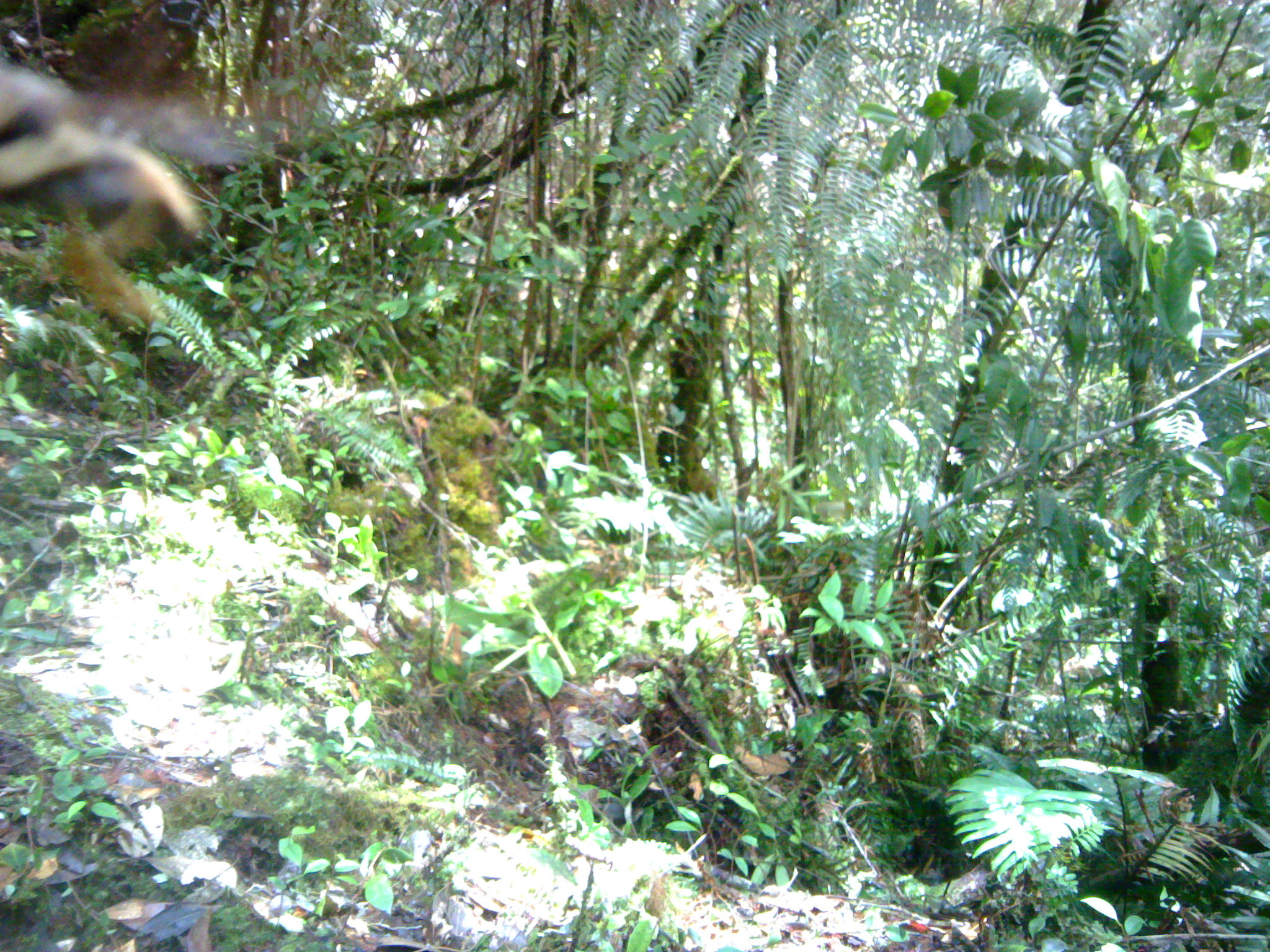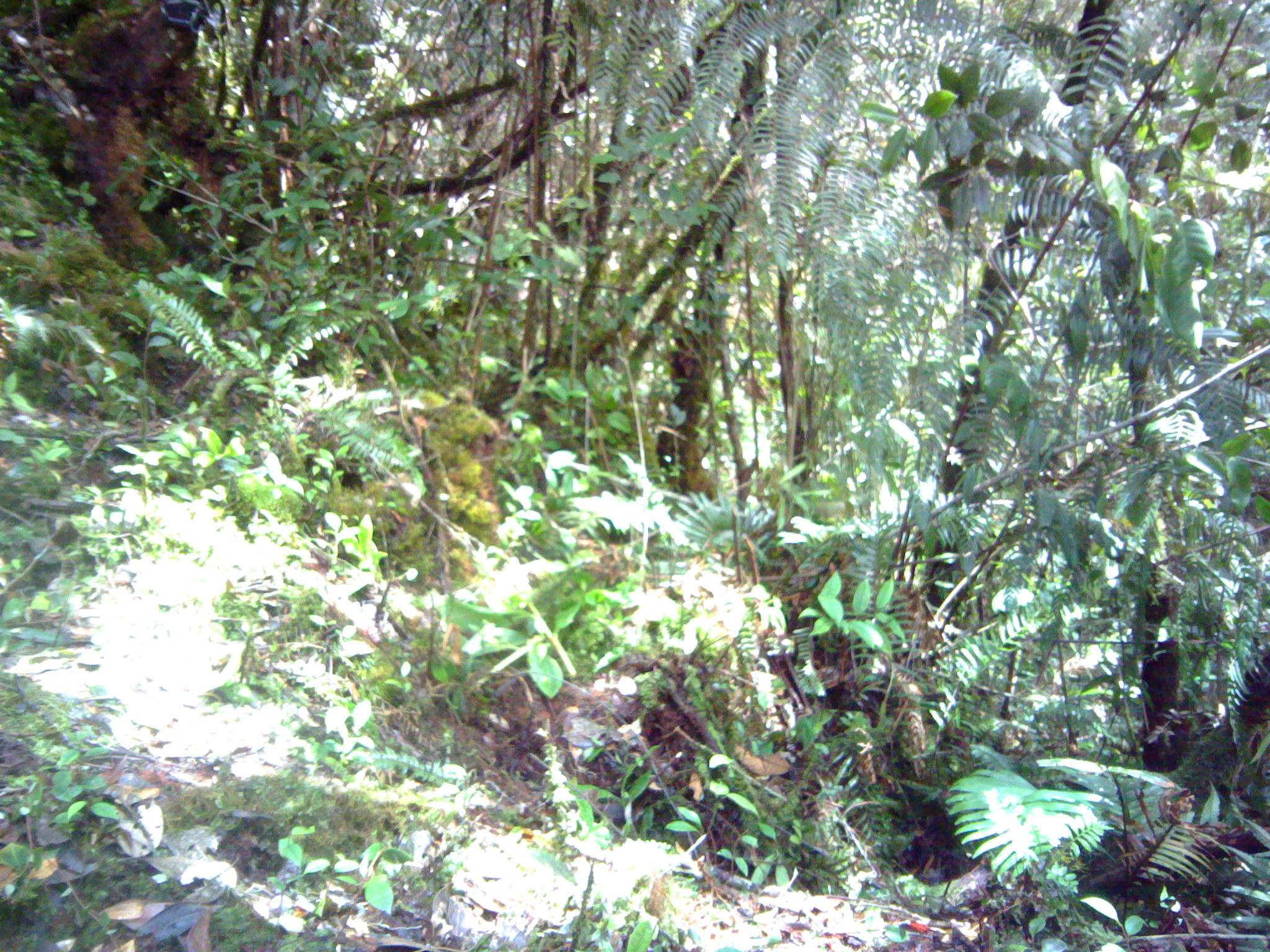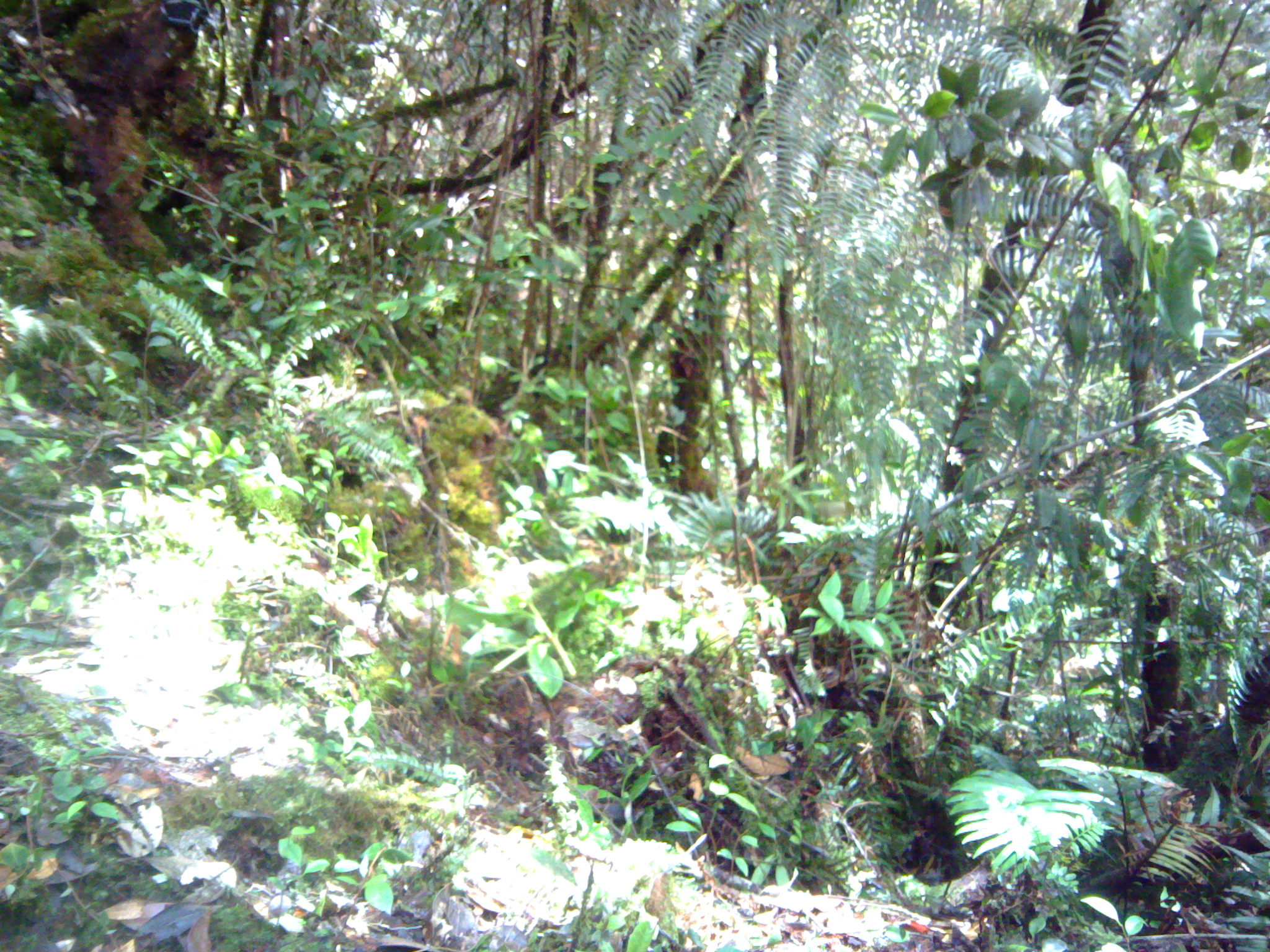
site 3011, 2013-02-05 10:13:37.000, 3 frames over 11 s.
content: unidentified animal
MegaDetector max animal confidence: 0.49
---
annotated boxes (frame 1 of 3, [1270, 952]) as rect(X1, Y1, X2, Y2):
unknown: rect(0, 61, 242, 338)